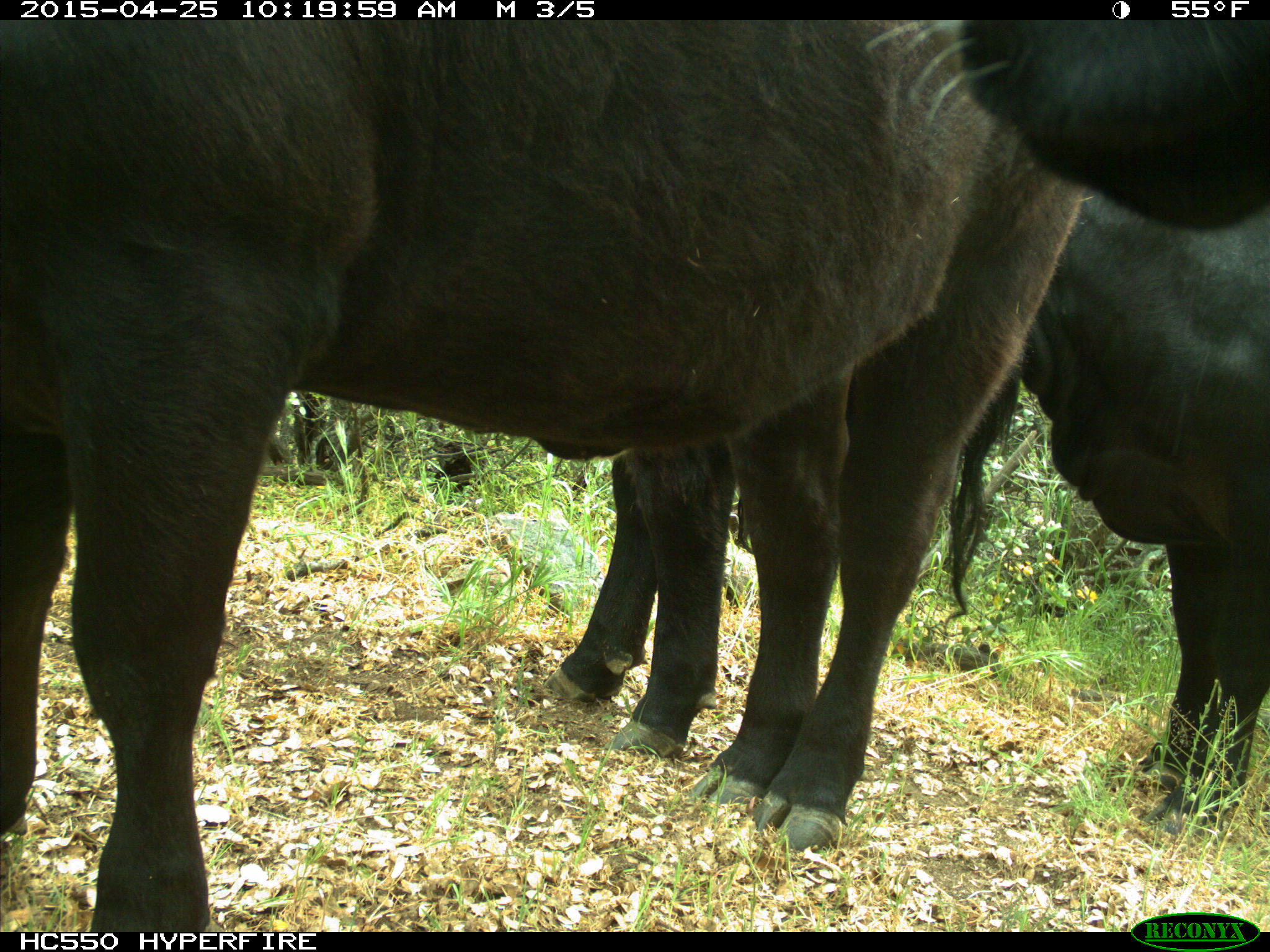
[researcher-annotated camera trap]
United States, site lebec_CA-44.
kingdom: Animalia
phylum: Chordata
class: Mammalia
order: Artiodactyla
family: Suidae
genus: Sus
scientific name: Sus scrofa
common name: wild boar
Sus scrofa (wild boar).